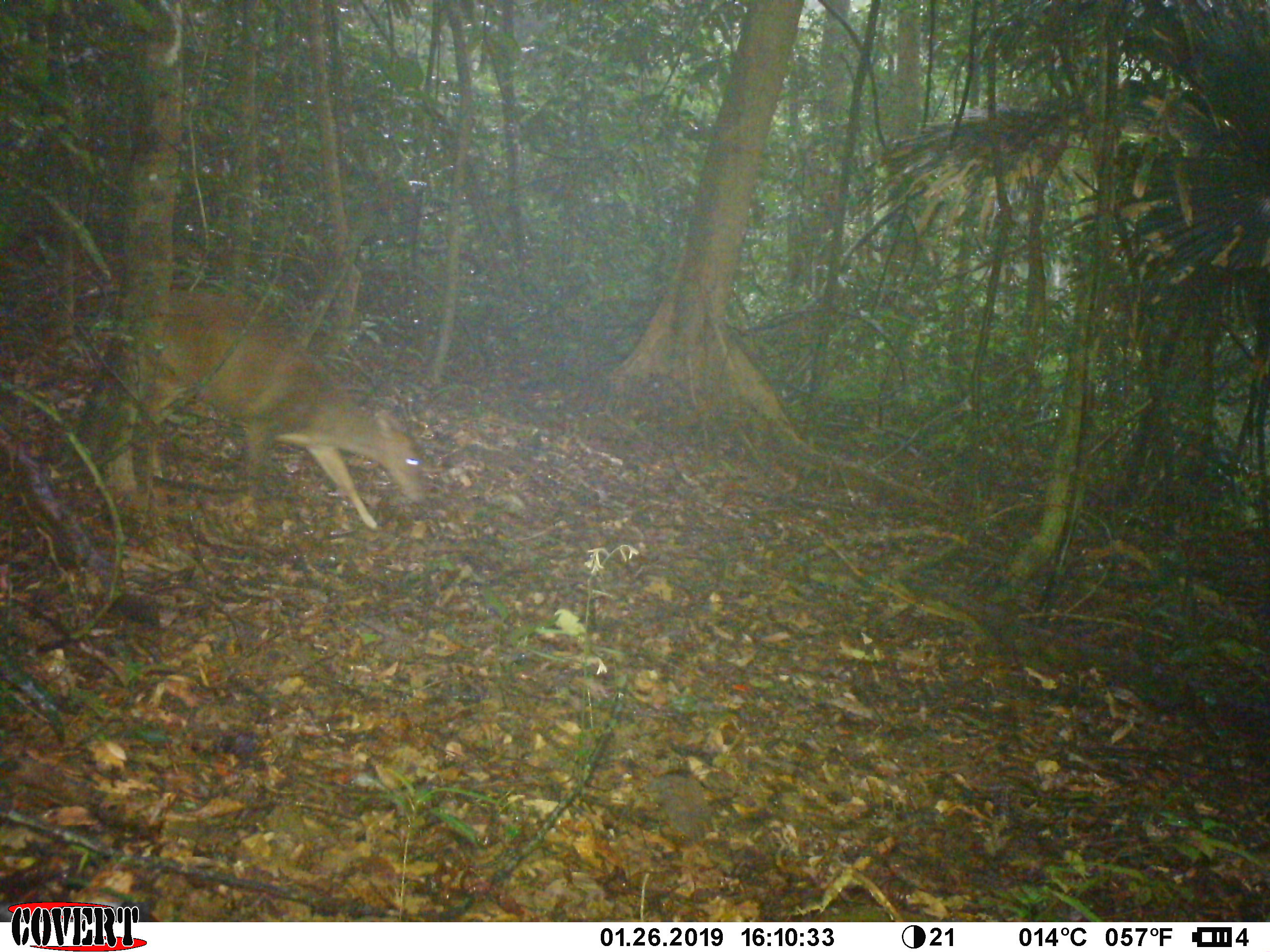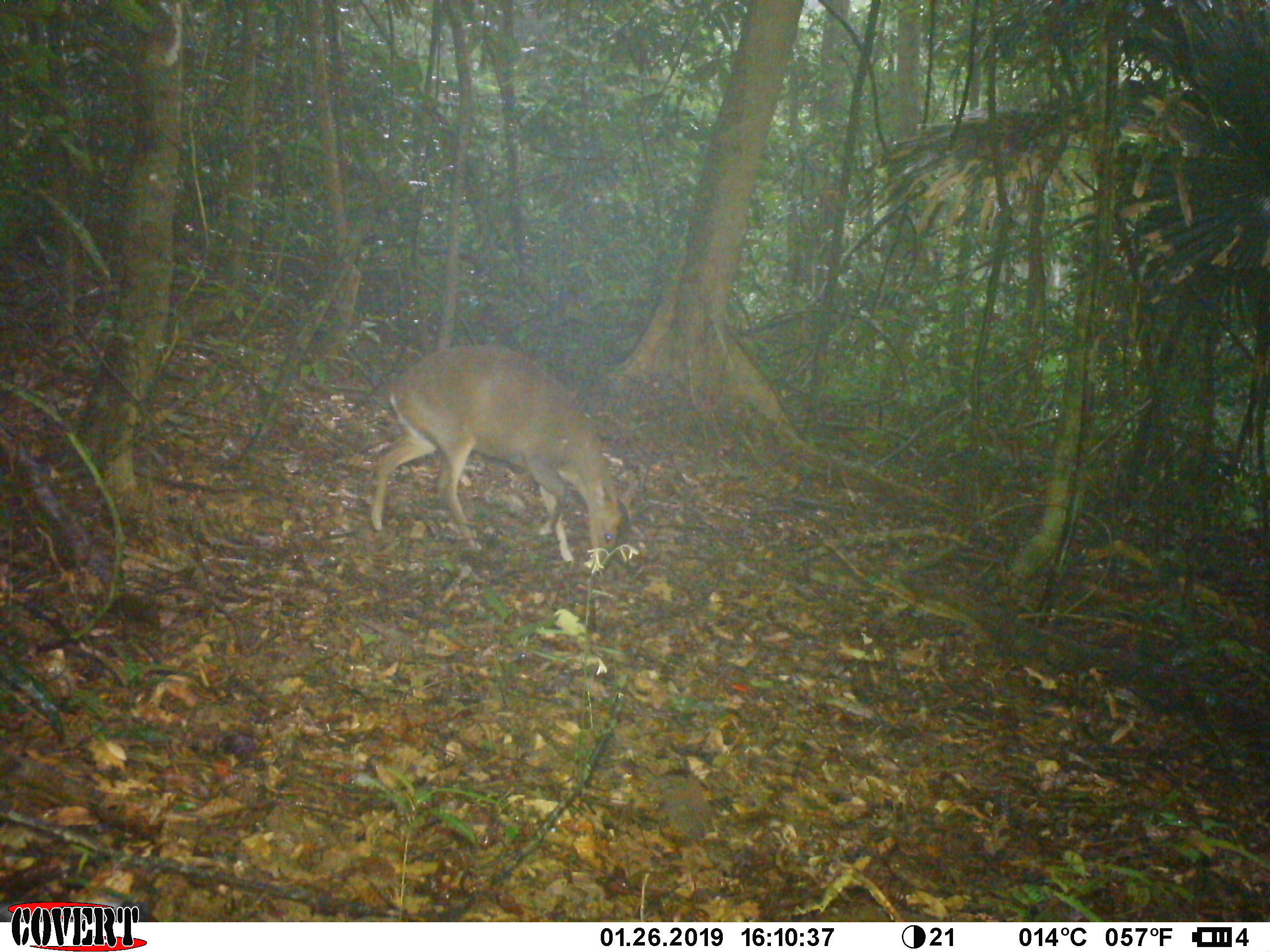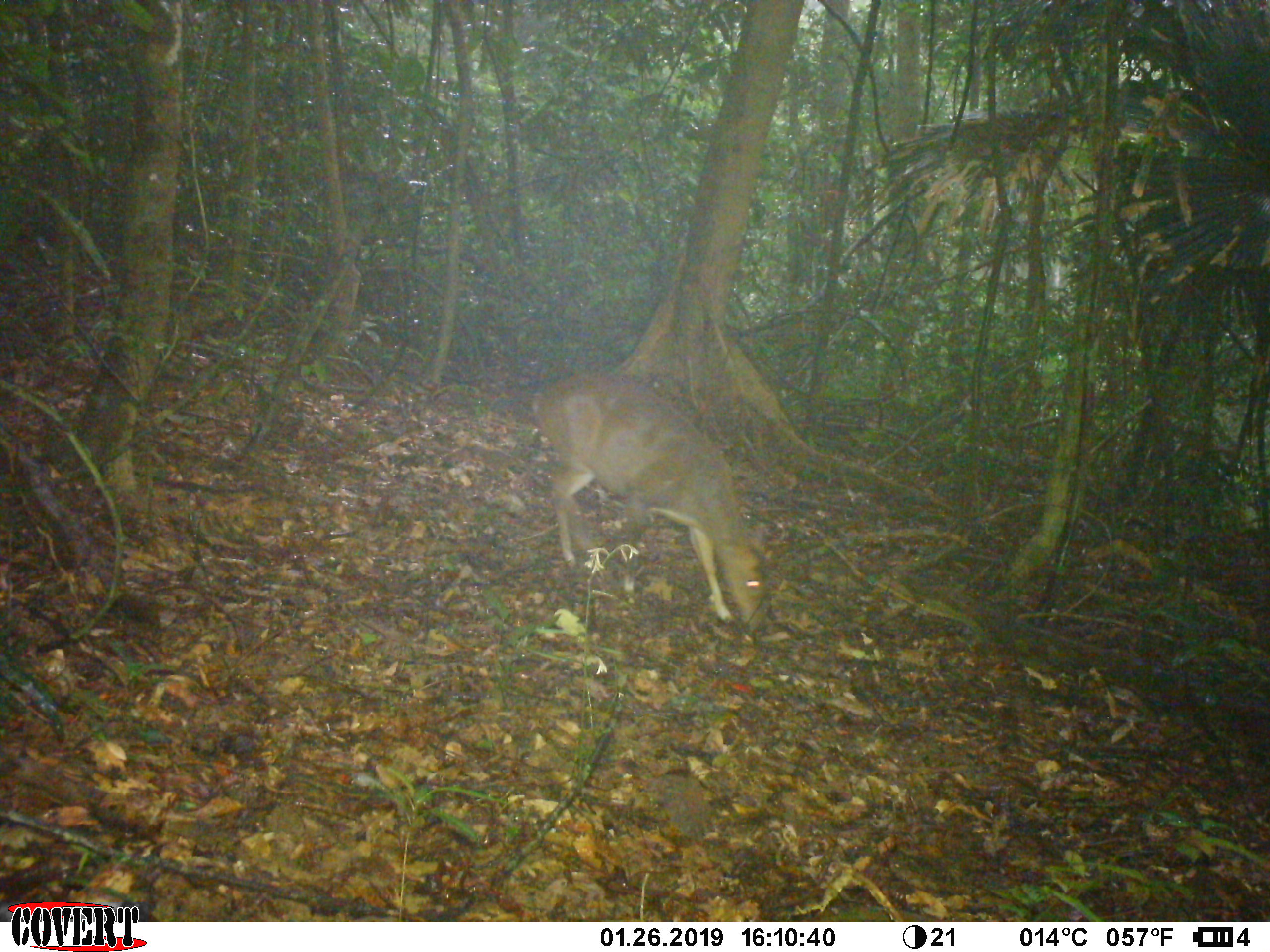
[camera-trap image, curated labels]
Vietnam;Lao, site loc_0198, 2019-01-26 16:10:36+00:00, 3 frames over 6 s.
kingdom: Animalia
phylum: Chordata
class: Mammalia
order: Artiodactyla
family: Cervidae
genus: Muntiacus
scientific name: Muntiacus vuquangensis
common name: large-antlered muntjac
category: large antlered muntjac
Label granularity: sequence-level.